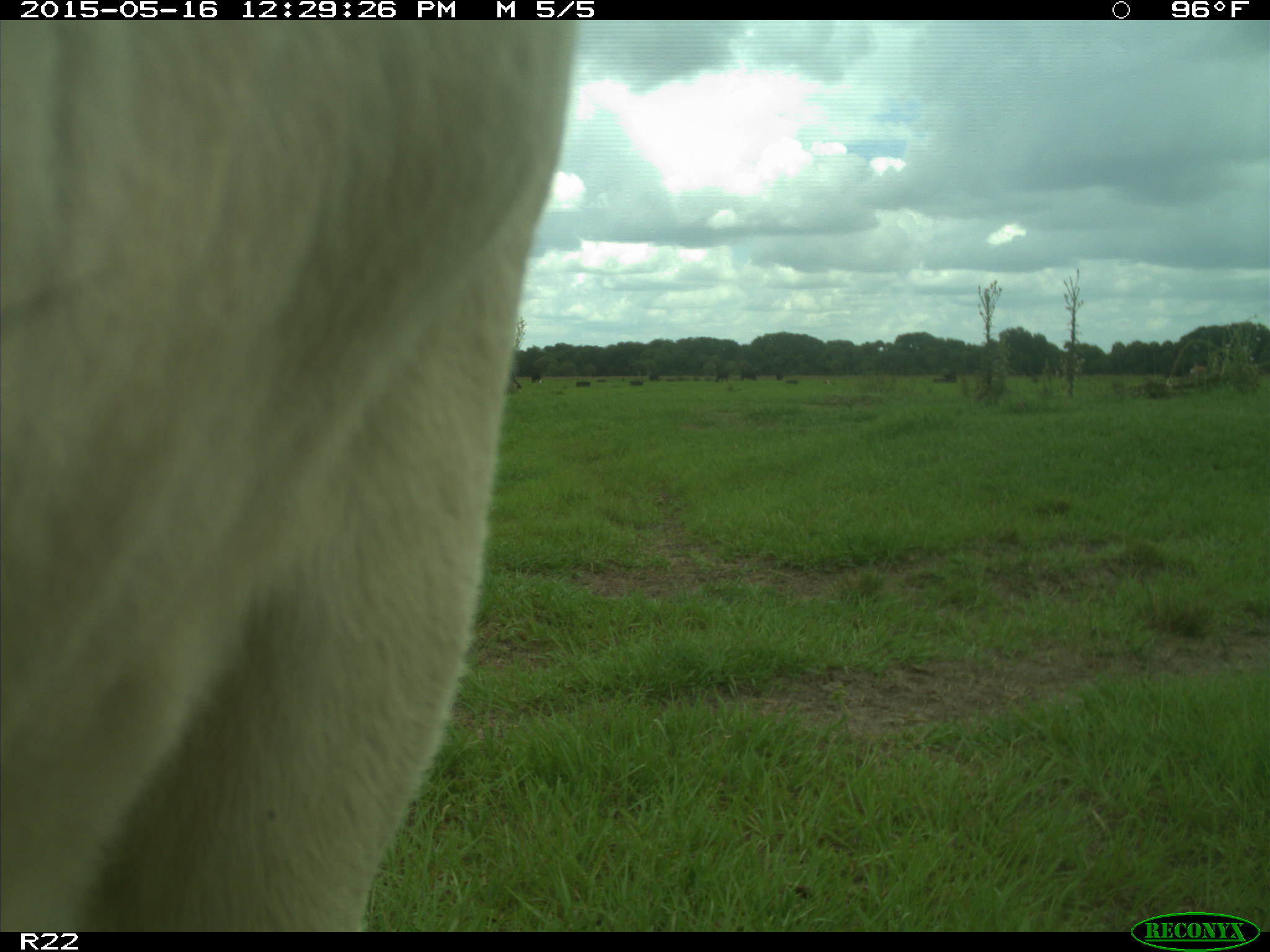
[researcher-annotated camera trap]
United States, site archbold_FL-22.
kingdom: Animalia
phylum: Chordata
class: Mammalia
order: Artiodactyla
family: Bovidae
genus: Bos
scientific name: Bos taurus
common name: domestic cow